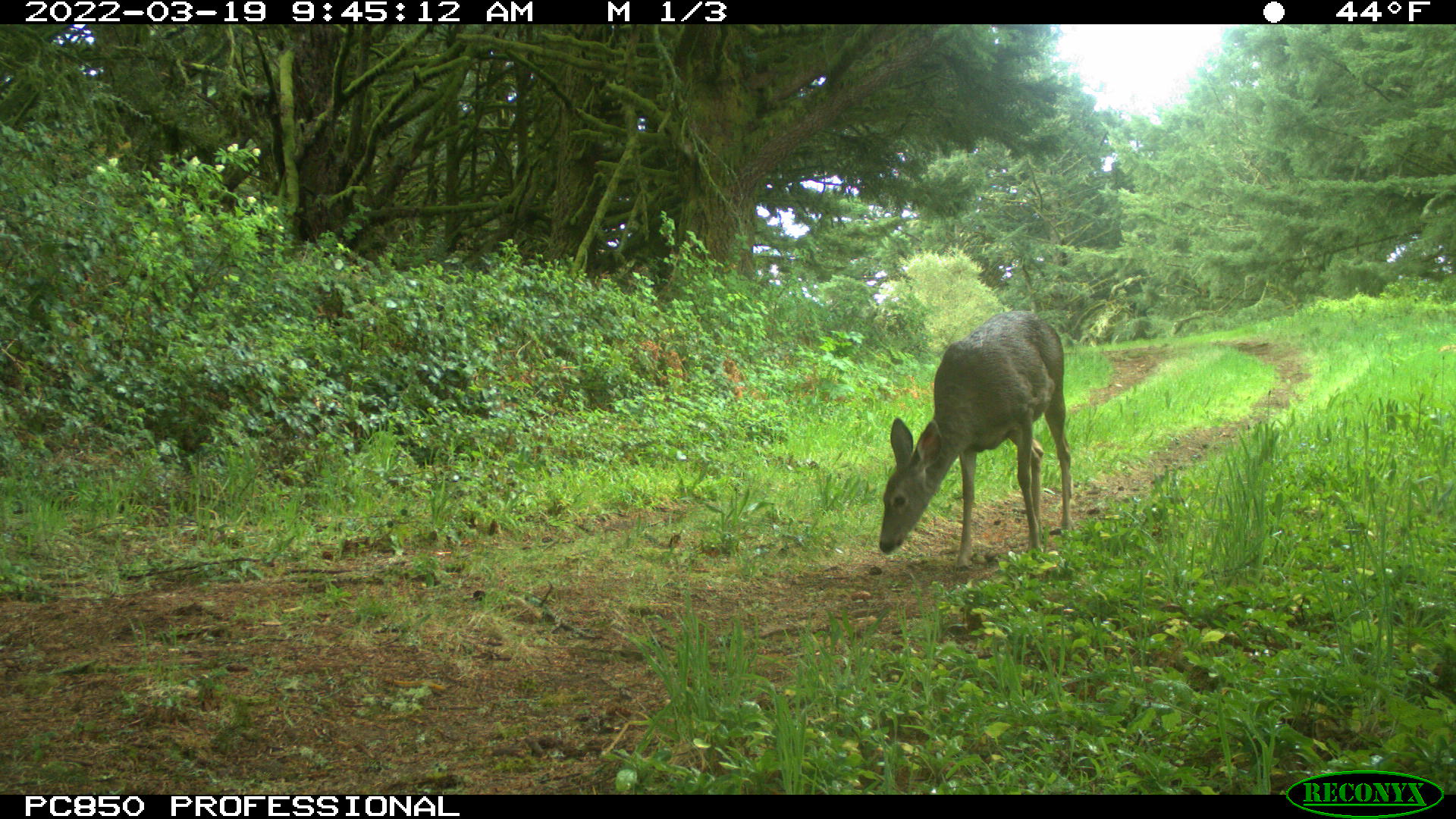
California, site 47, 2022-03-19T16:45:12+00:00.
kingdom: Animalia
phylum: Chordata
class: Mammalia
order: Artiodactyla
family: Cervidae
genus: Odocoileus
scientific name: Odocoileus hemionus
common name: mule deer